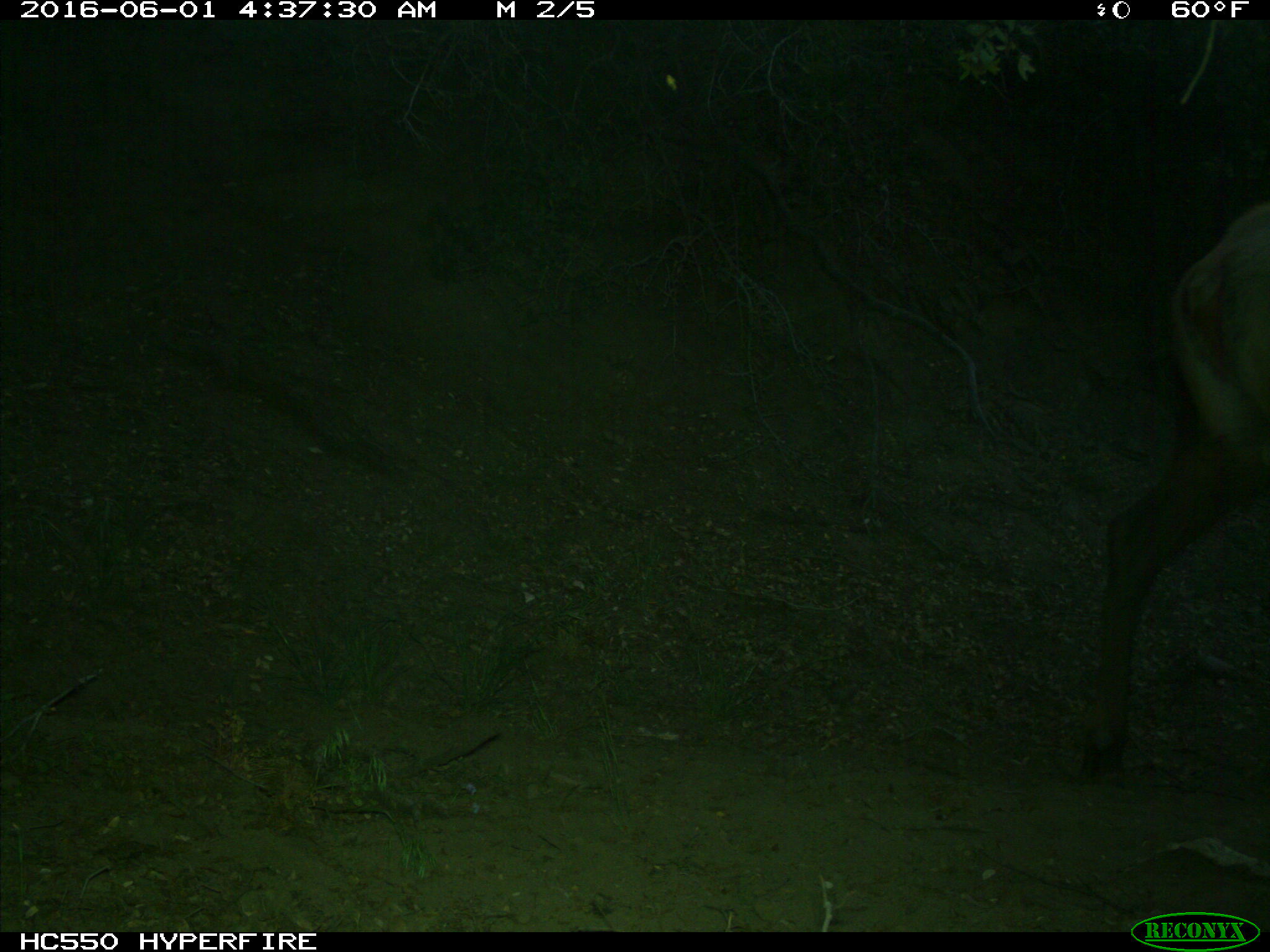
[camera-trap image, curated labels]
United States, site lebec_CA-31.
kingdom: Animalia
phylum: Chordata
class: Mammalia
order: Artiodactyla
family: Cervidae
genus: Cervus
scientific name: Cervus canadensis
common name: elk